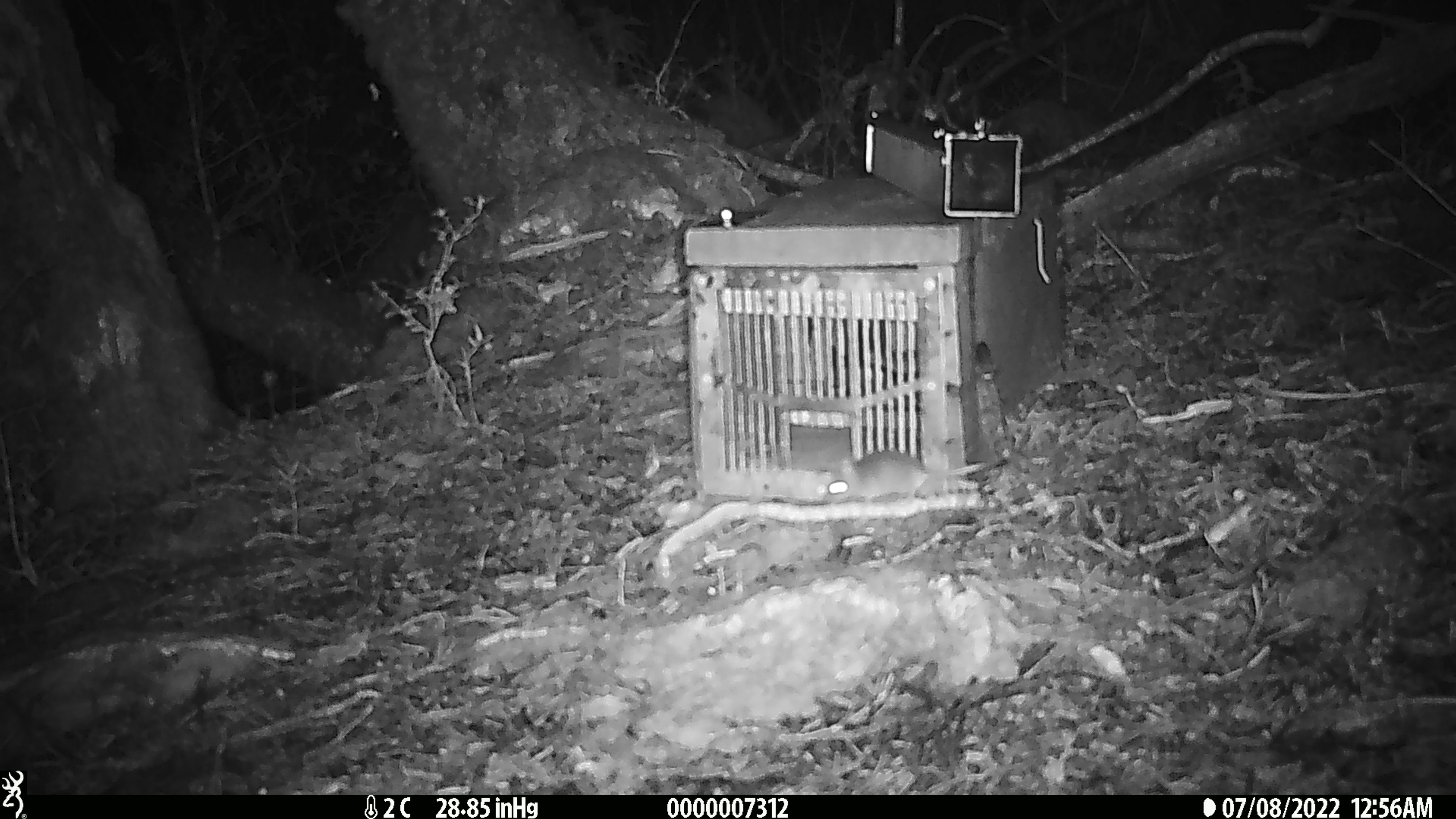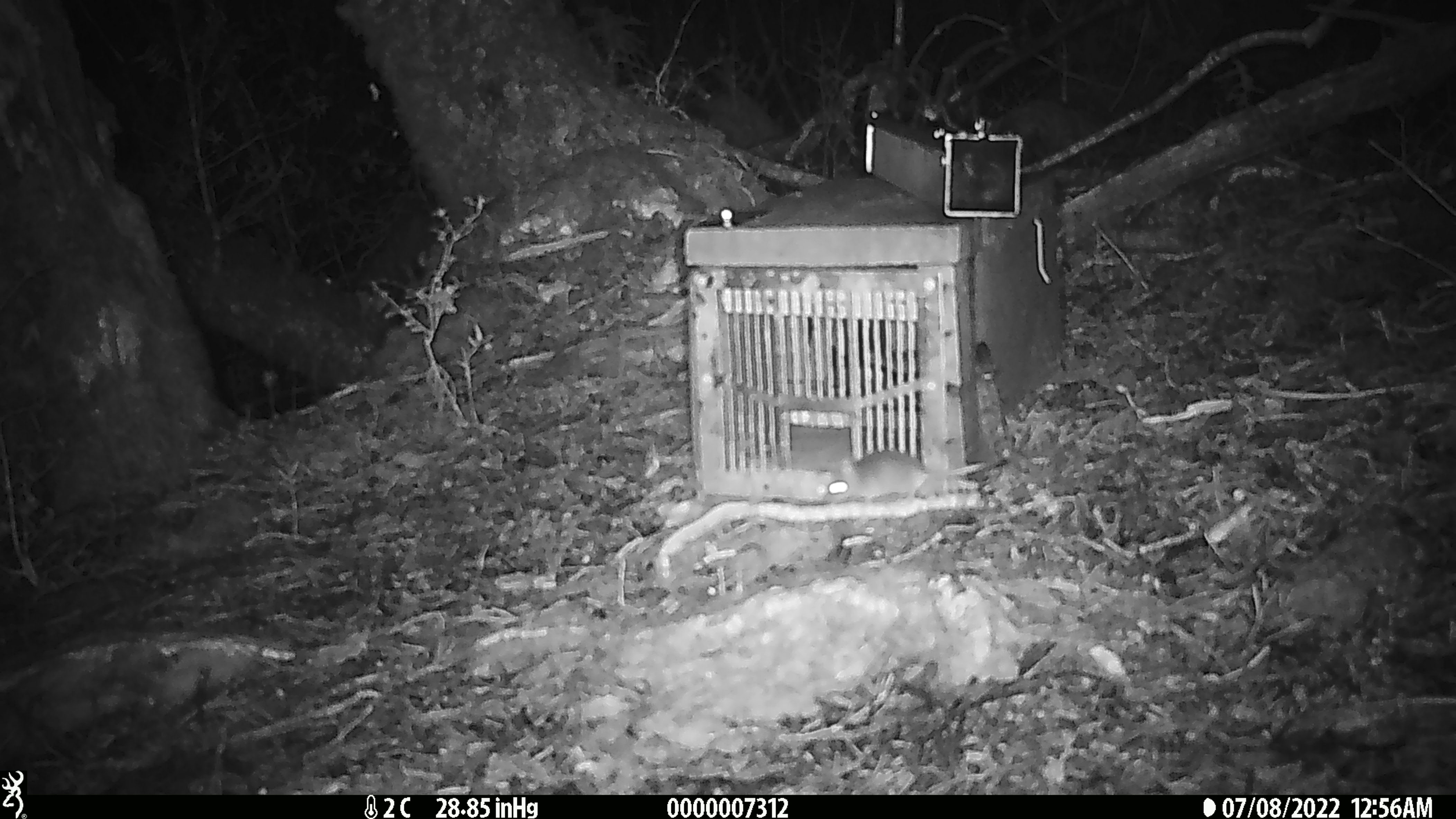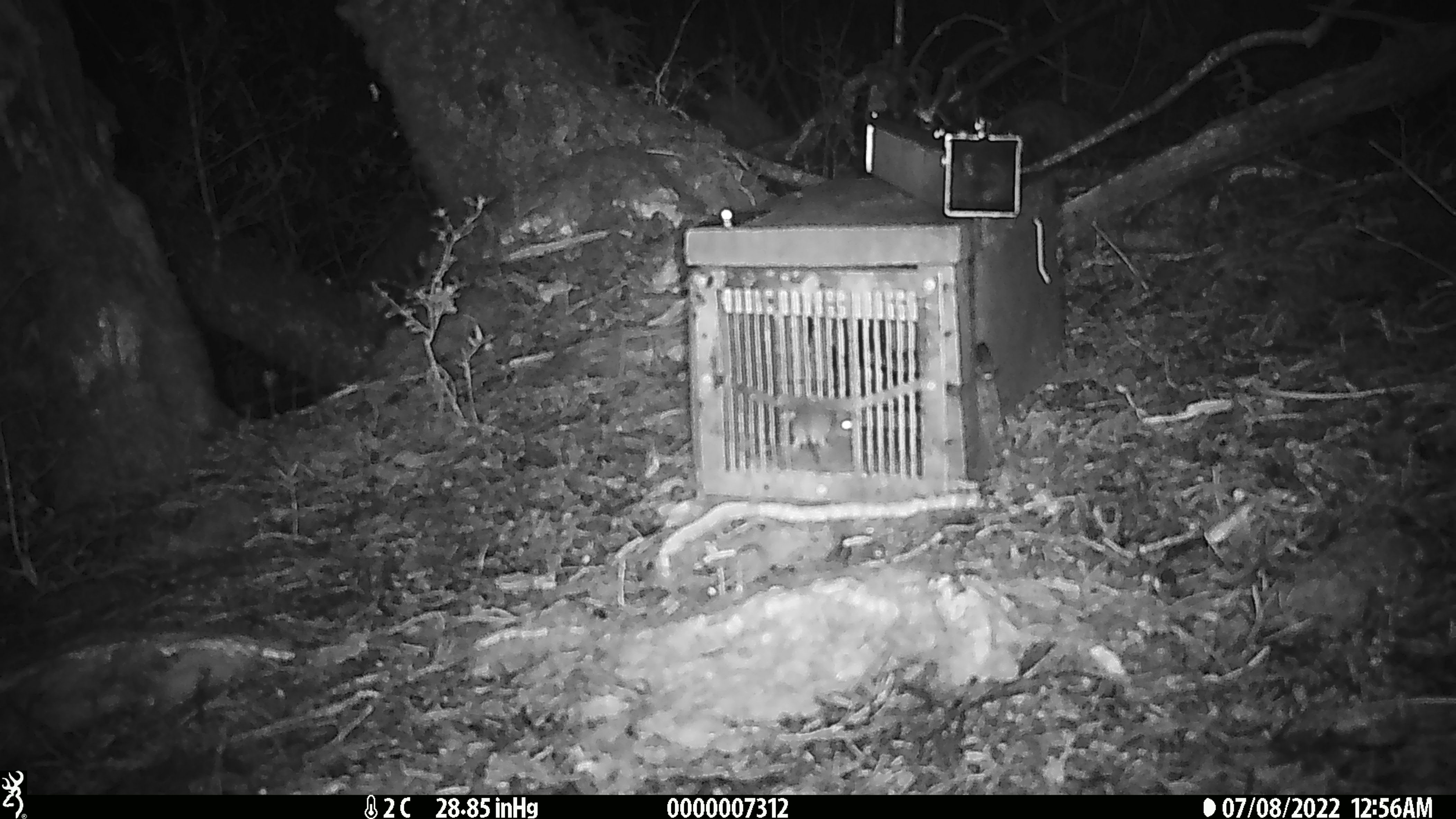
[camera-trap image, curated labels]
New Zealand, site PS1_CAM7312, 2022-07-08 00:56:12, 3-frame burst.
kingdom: Animalia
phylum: Chordata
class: Mammalia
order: Rodentia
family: Muridae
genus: Mus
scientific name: Mus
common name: mouse